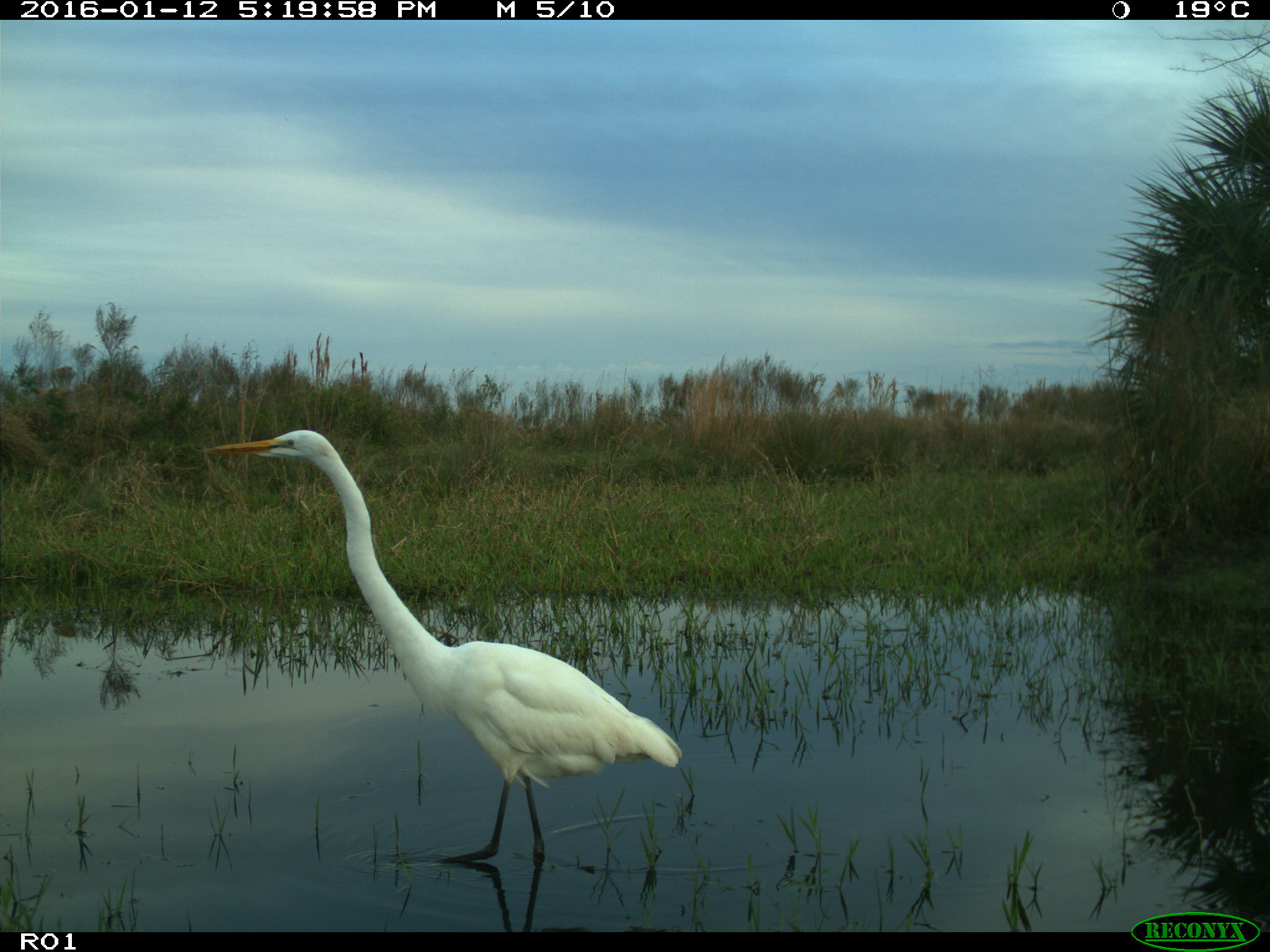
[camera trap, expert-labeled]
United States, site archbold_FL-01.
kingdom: Animalia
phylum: Chordata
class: Aves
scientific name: Aves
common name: birds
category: unidentified bird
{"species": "unidentified bird (birds) (Aves)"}